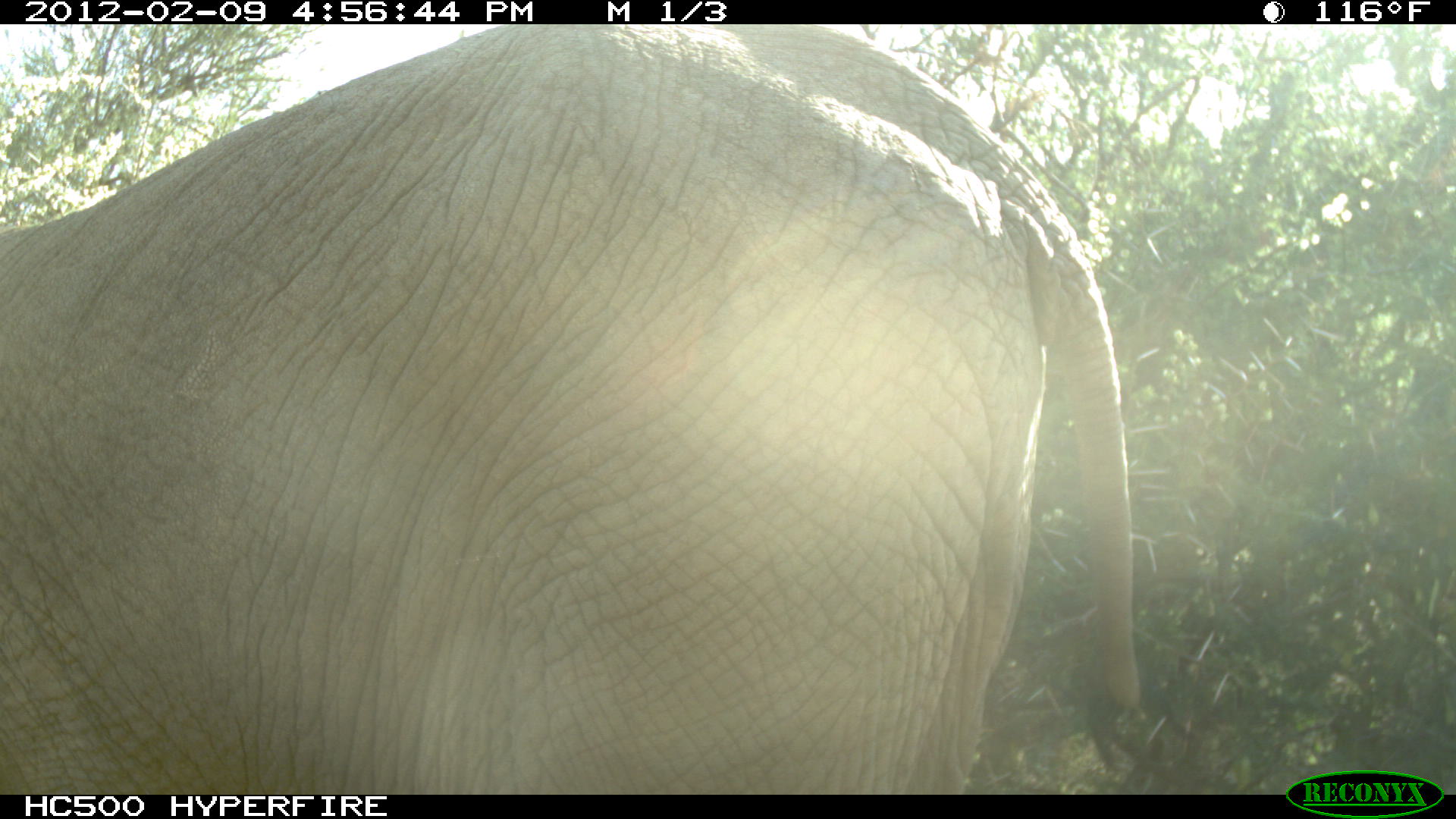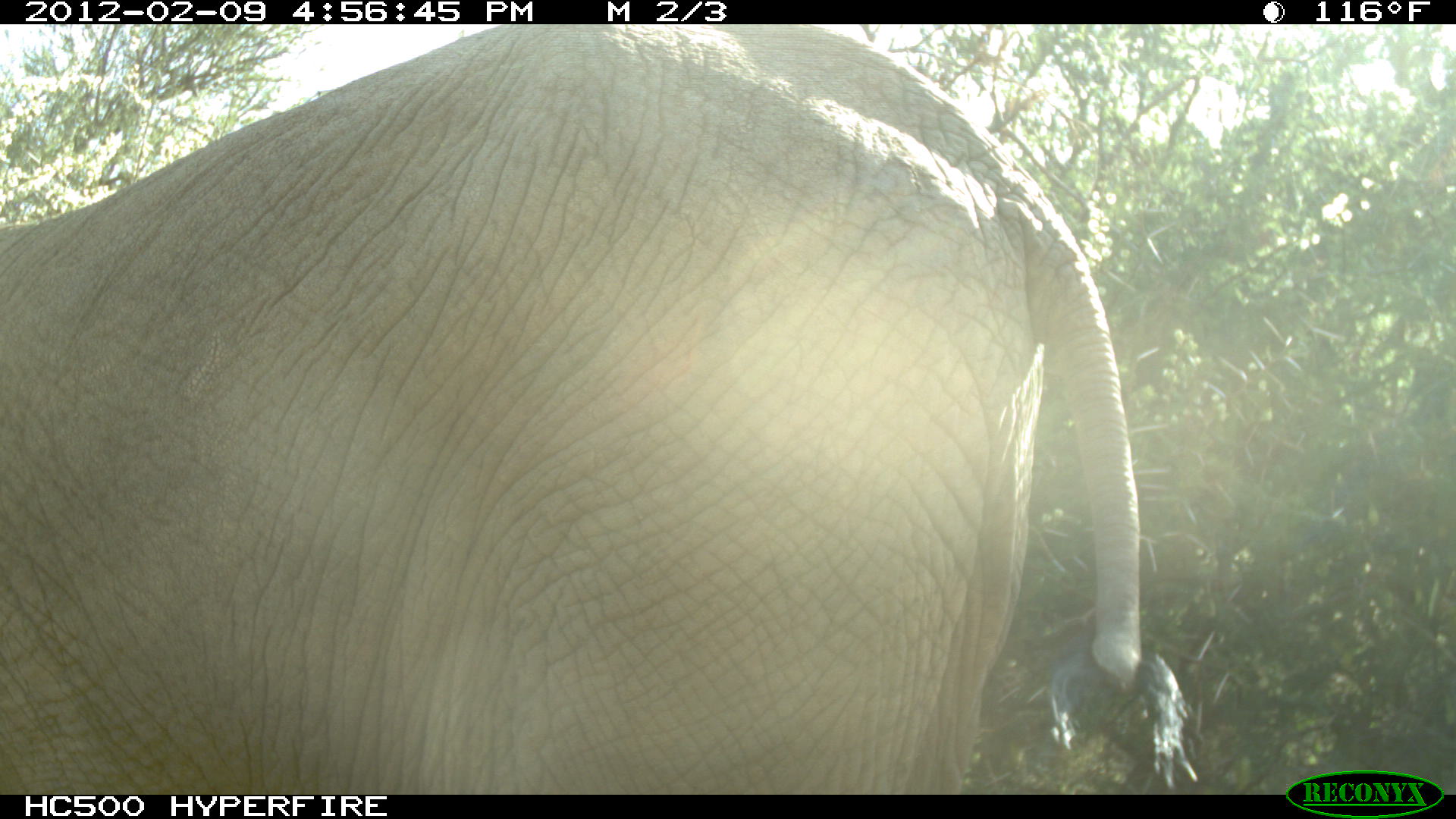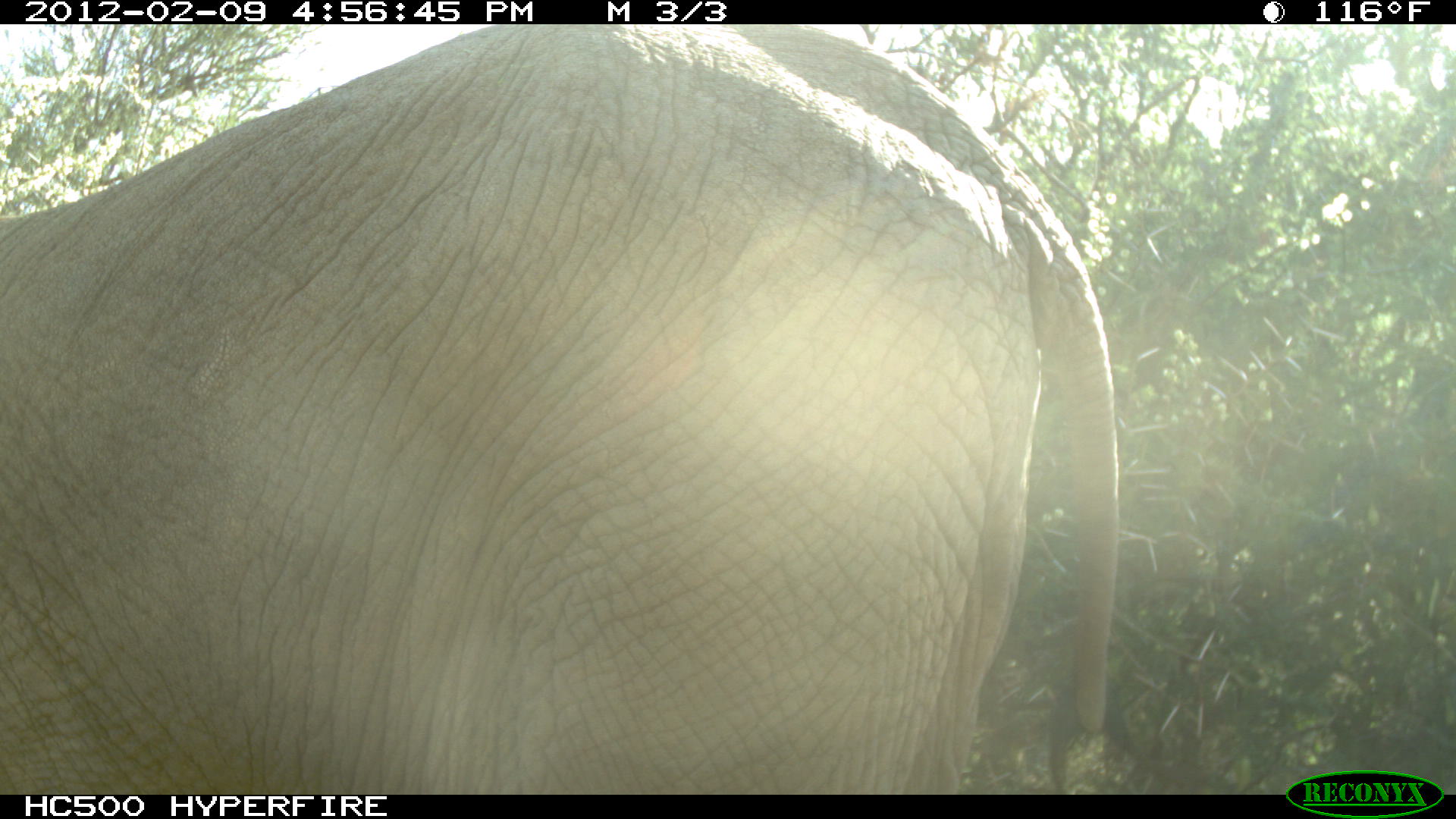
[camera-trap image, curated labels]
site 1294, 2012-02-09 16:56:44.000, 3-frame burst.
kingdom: Animalia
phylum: Chordata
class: Mammalia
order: Proboscidea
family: Elephantidae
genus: Loxodonta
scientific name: Loxodonta africana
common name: african bush elephant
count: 1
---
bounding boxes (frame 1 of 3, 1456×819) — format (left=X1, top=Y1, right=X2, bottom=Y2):
loxodonta africana: (left=0, top=24, right=1195, bottom=795)